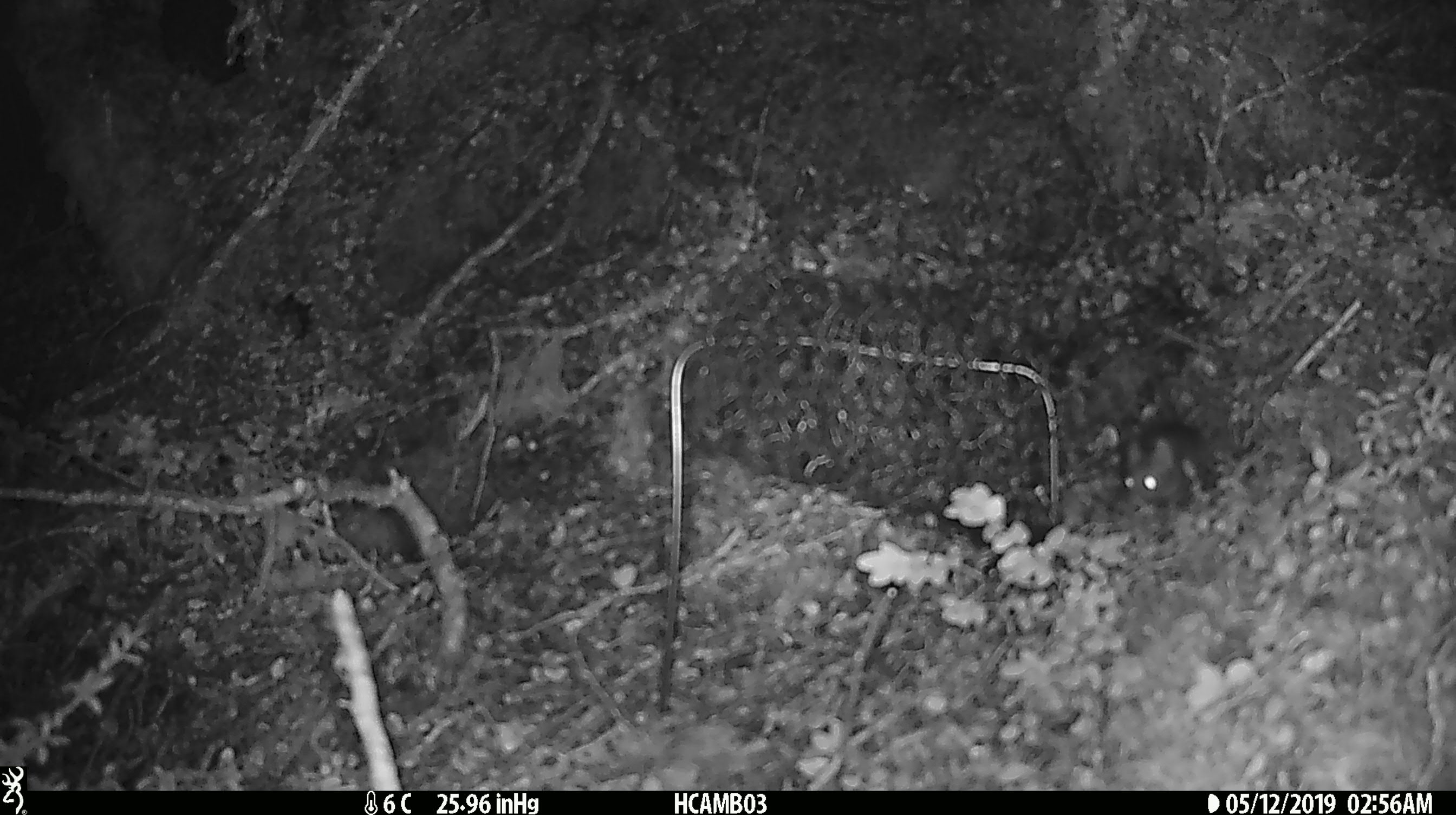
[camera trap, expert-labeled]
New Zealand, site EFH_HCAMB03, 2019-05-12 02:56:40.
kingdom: Animalia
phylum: Chordata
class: Mammalia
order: Rodentia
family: Muridae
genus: Mus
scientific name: Mus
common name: mouse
Mouse (Mus).